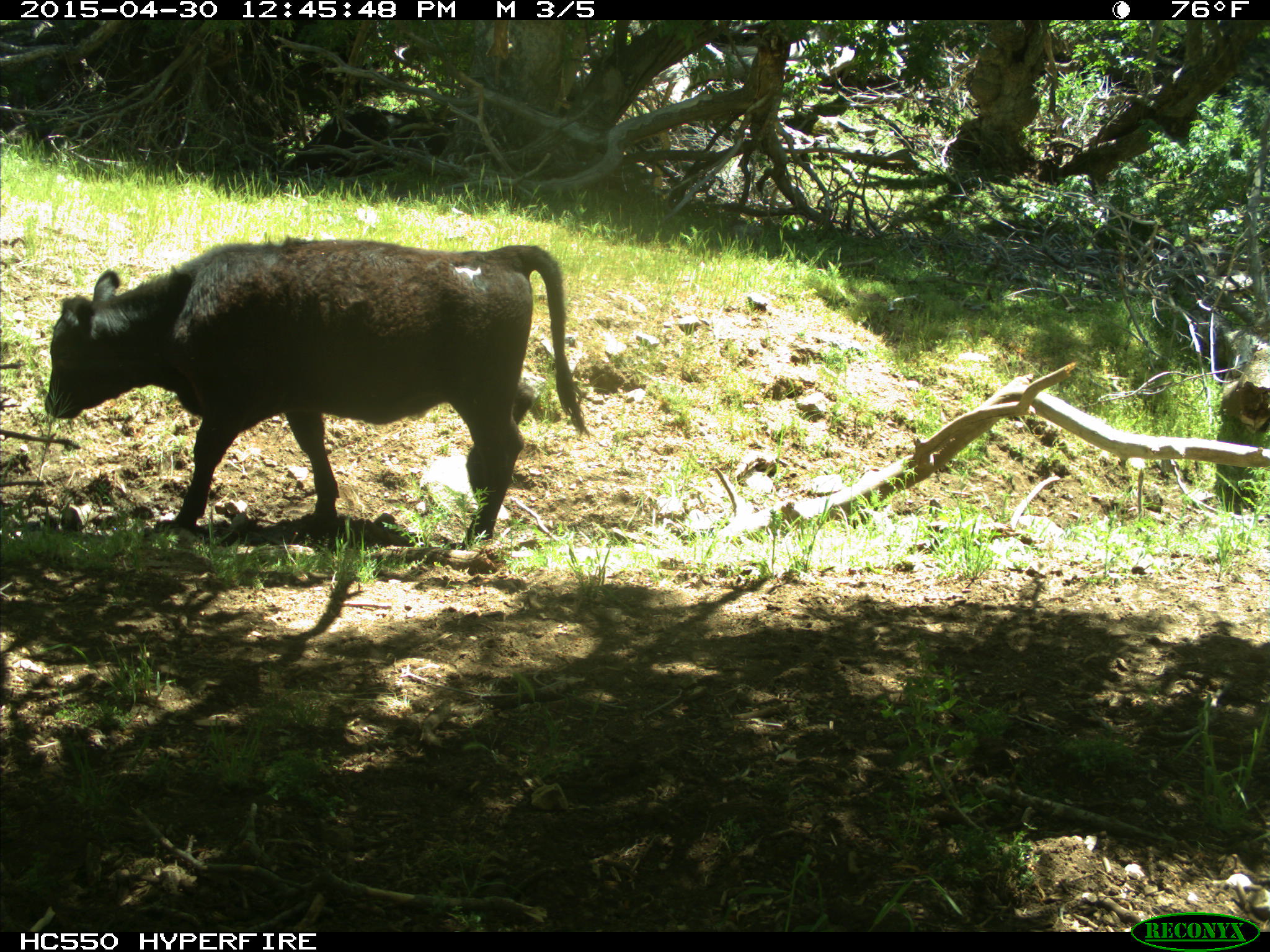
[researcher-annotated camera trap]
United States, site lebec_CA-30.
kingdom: Animalia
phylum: Chordata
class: Mammalia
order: Artiodactyla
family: Bovidae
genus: Bos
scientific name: Bos taurus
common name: domestic cow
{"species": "Bos taurus (domestic cow)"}